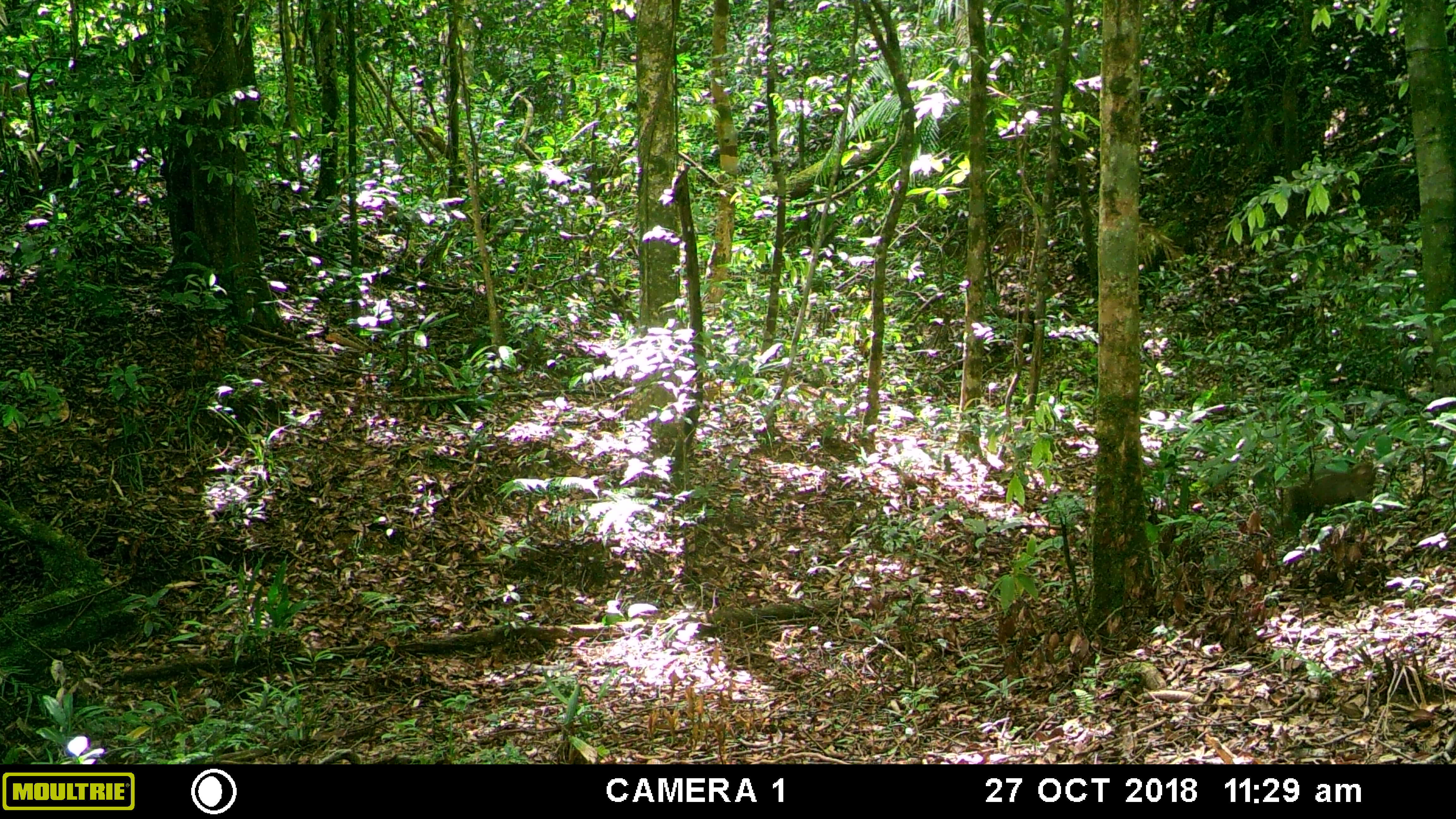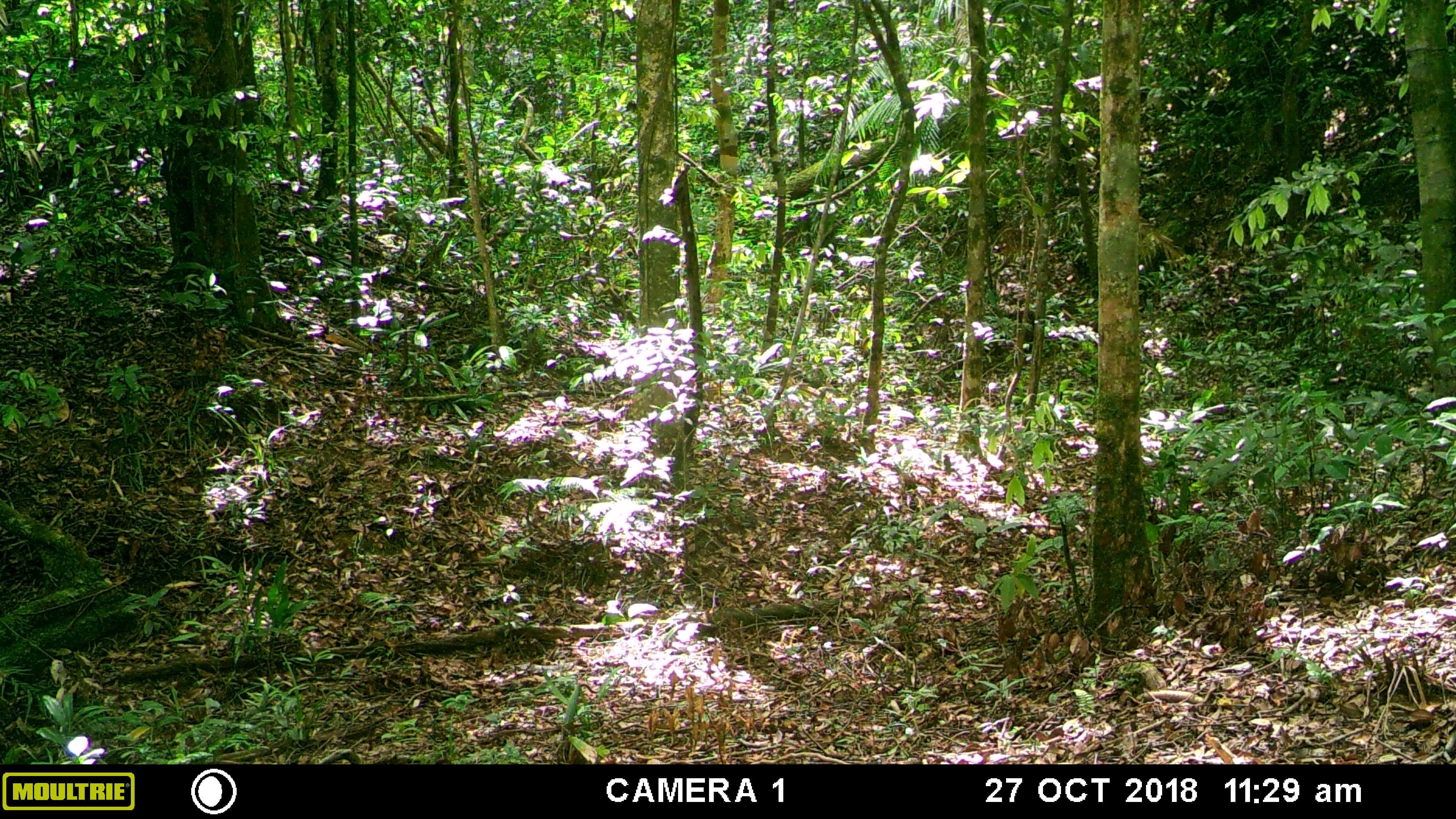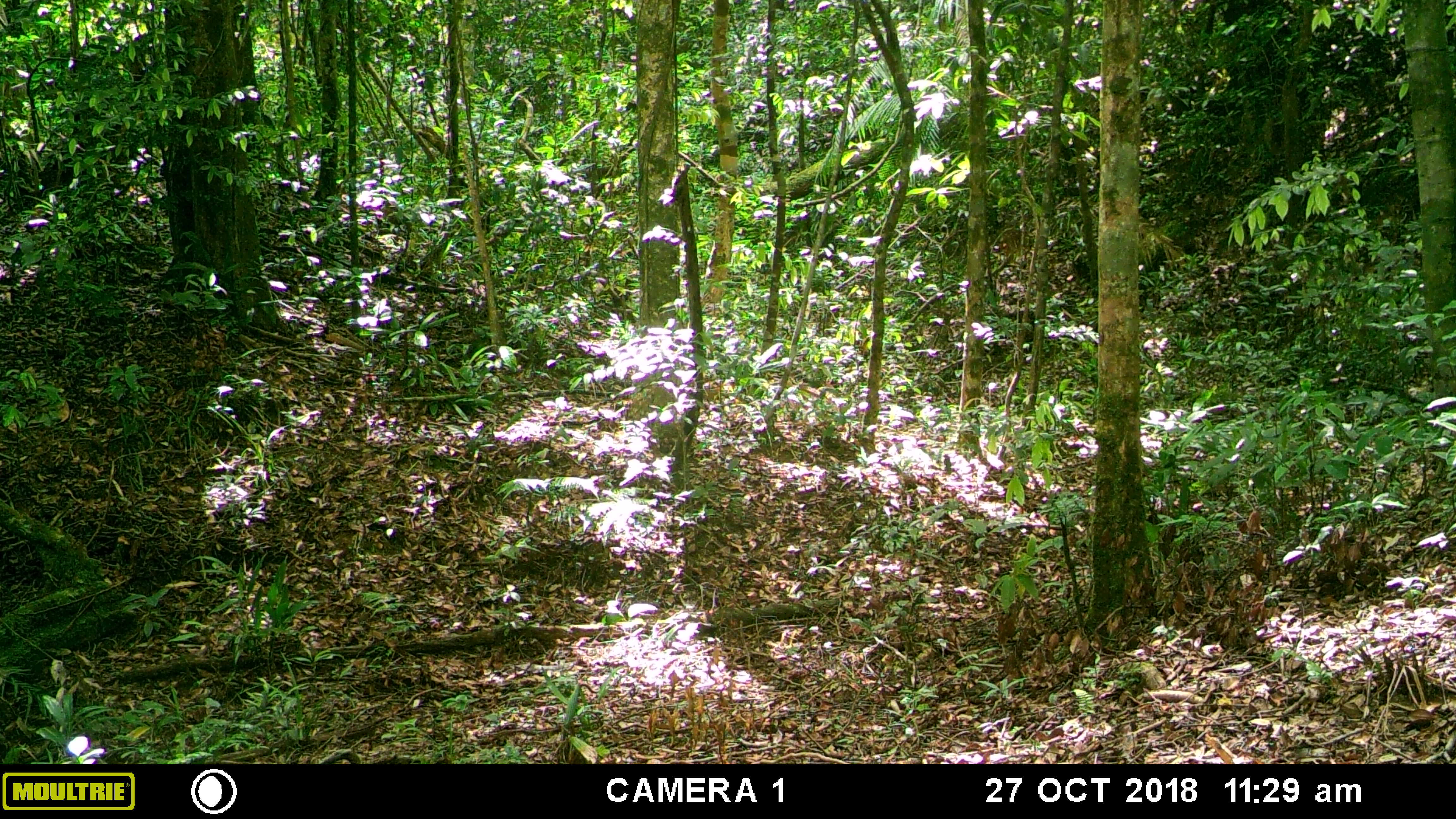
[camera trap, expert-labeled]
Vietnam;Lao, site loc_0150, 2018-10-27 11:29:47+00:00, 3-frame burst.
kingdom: Animalia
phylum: Chordata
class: Mammalia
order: Primates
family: Cercopithecidae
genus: Macaca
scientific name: Macaca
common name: macaque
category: unidentified macaque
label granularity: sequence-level